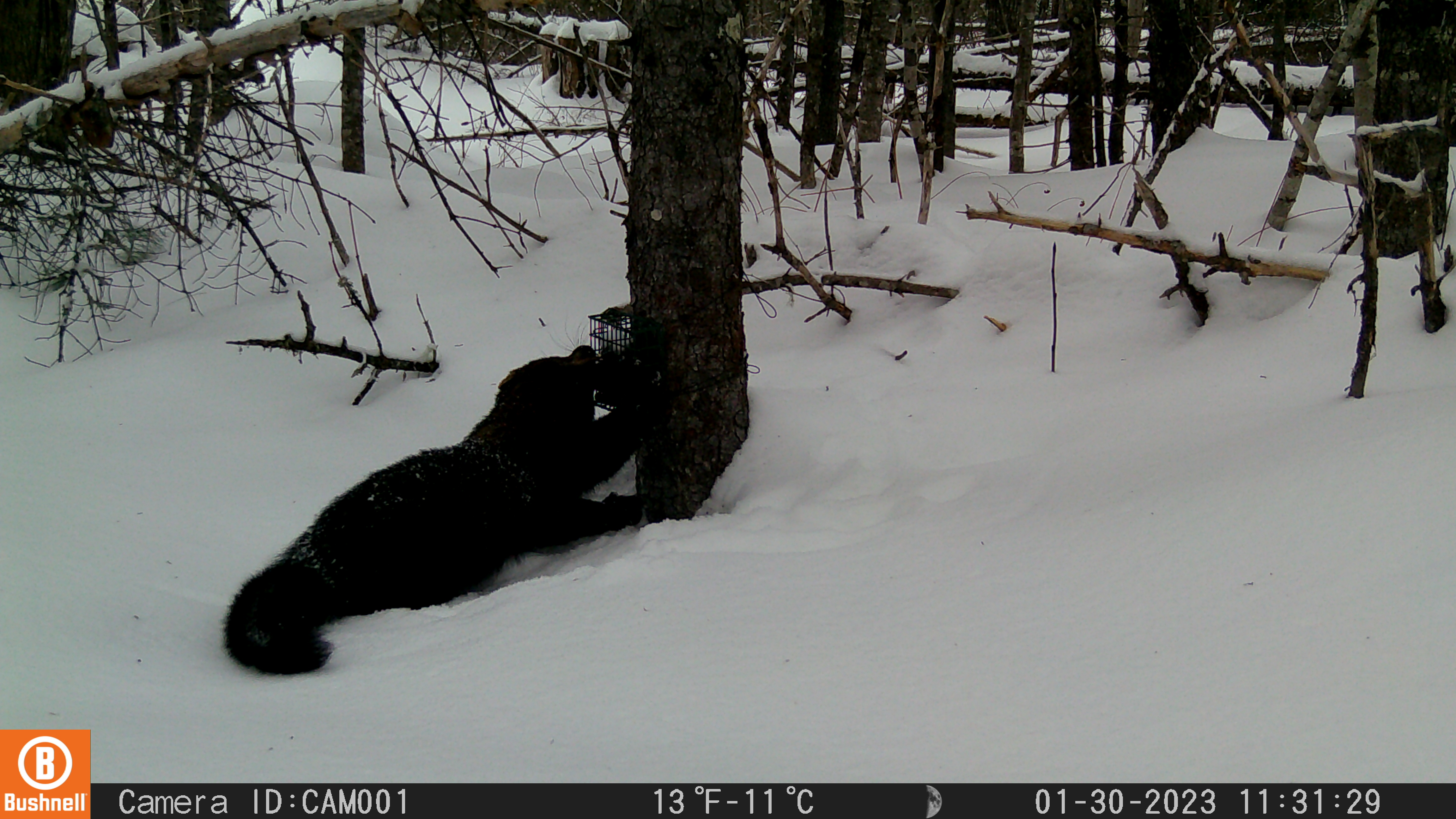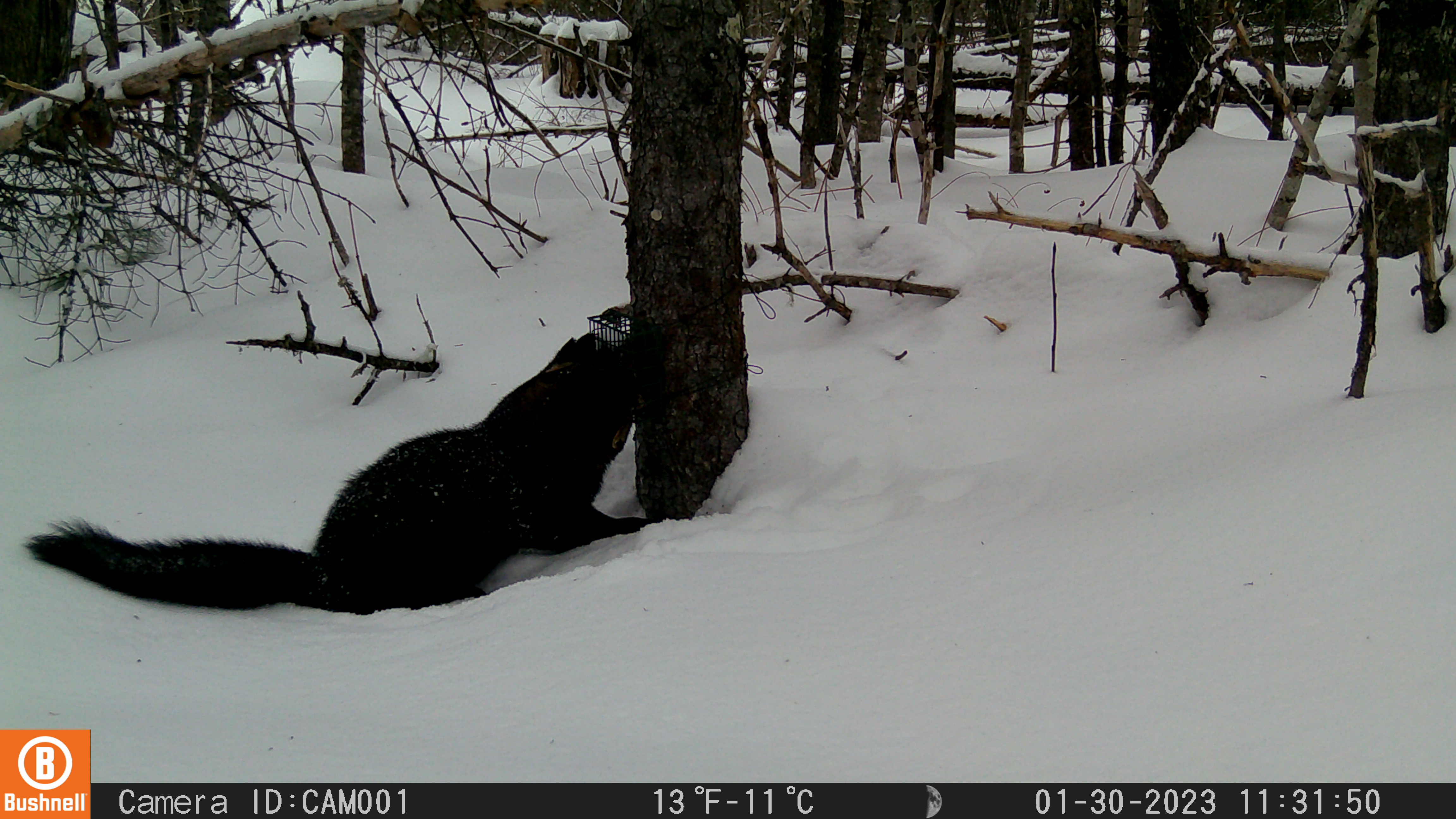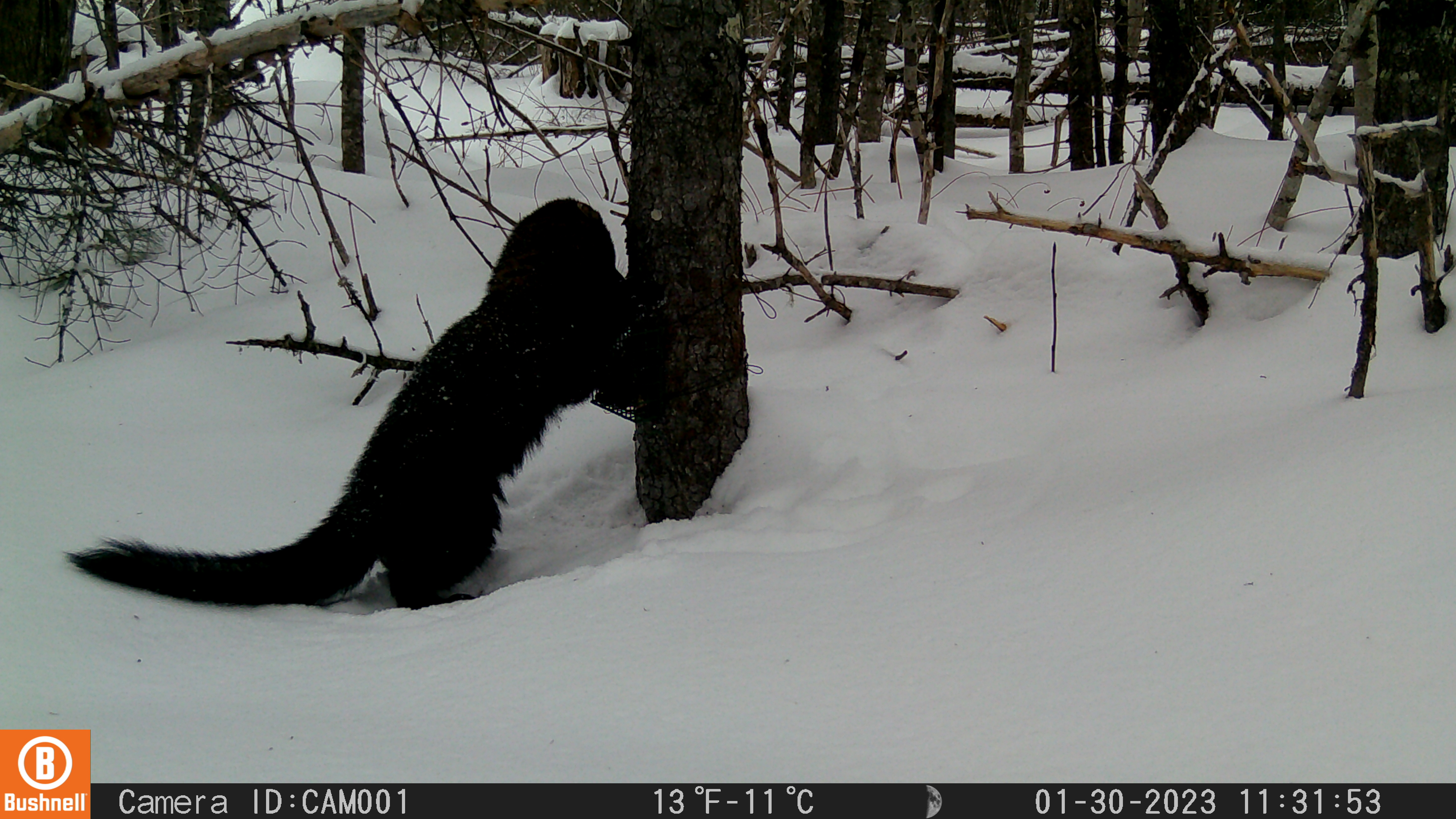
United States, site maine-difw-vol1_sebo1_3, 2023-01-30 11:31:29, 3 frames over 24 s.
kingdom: Animalia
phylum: Chordata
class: Mammalia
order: Carnivora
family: Mustelidae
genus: Pekania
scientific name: Pekania pennanti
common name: fisher